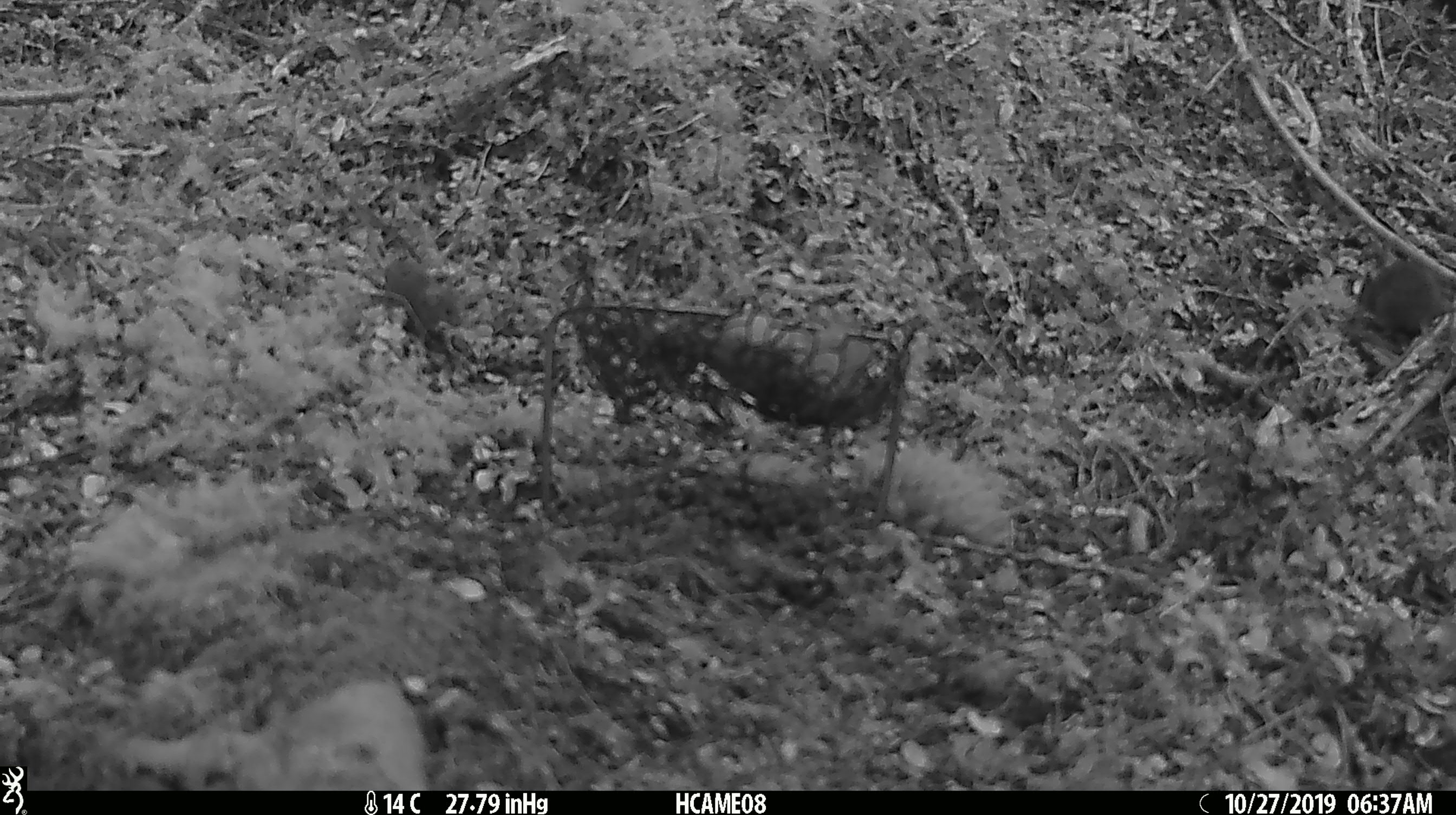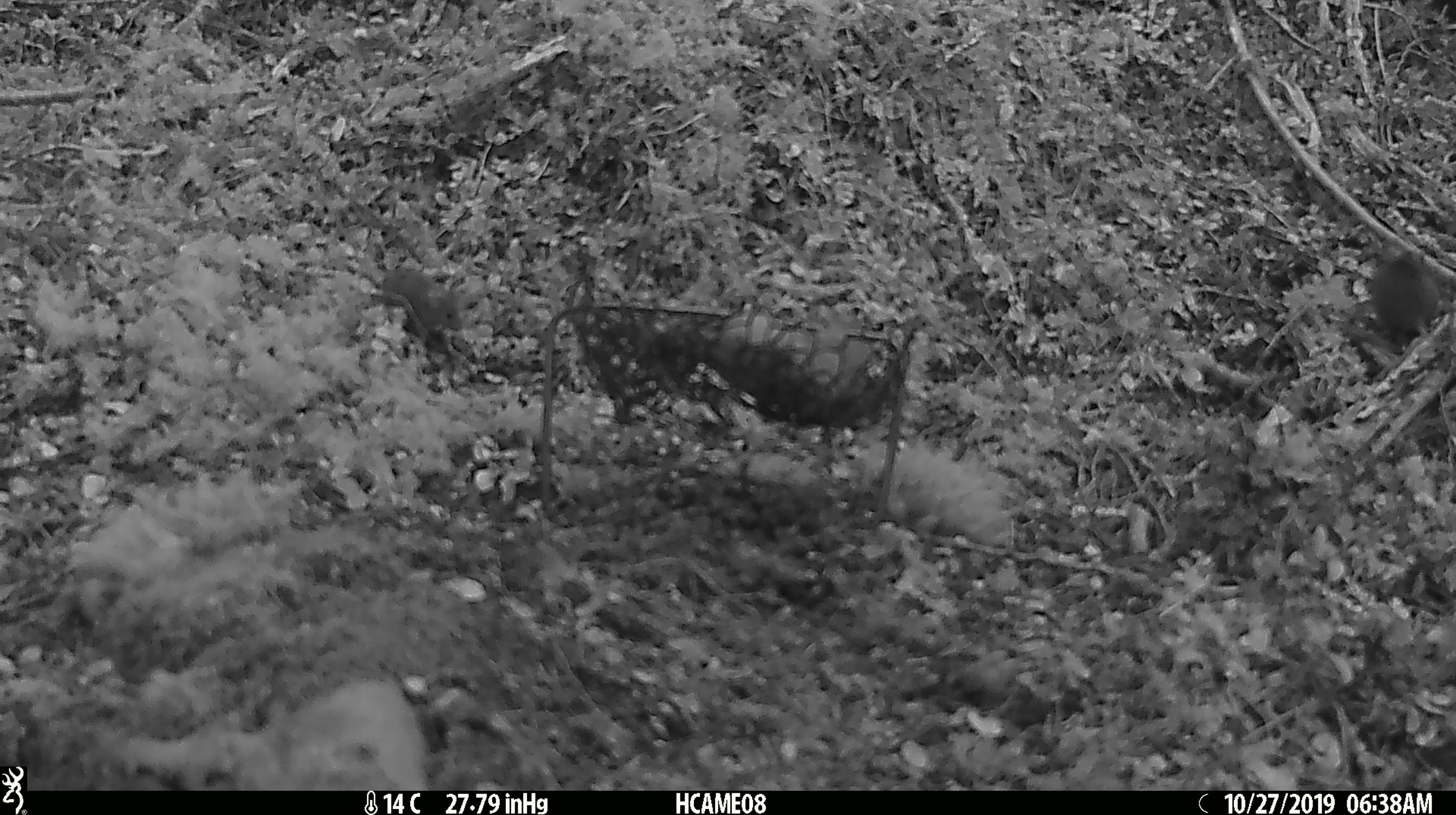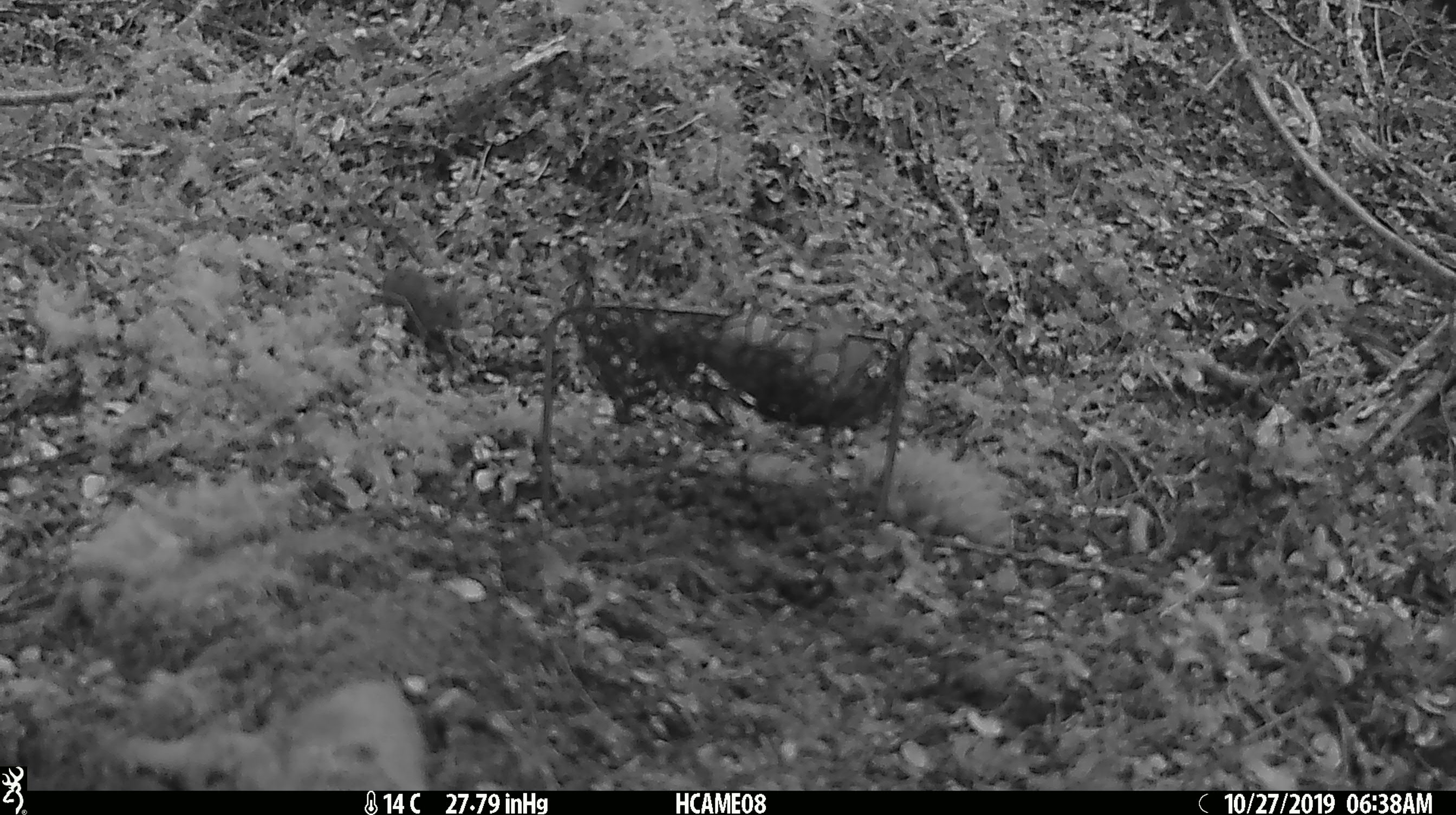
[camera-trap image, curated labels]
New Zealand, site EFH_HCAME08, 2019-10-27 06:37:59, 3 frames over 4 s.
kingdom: Animalia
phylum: Chordata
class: Mammalia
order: Rodentia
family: Muridae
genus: Mus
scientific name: Mus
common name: mouse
Mouse (Mus).